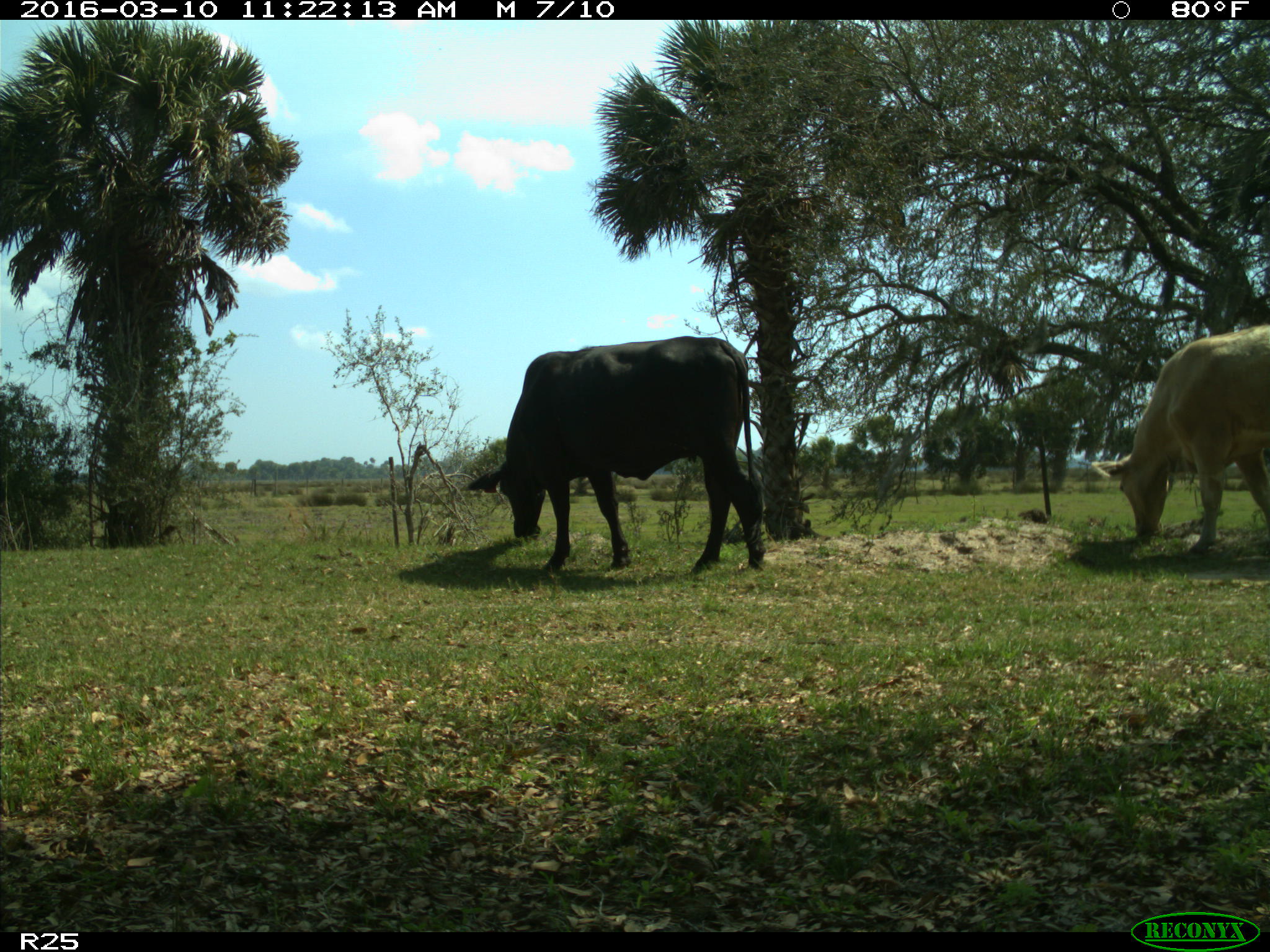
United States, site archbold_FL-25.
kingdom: Animalia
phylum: Chordata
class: Mammalia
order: Artiodactyla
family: Bovidae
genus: Bos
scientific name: Bos taurus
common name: domestic cow